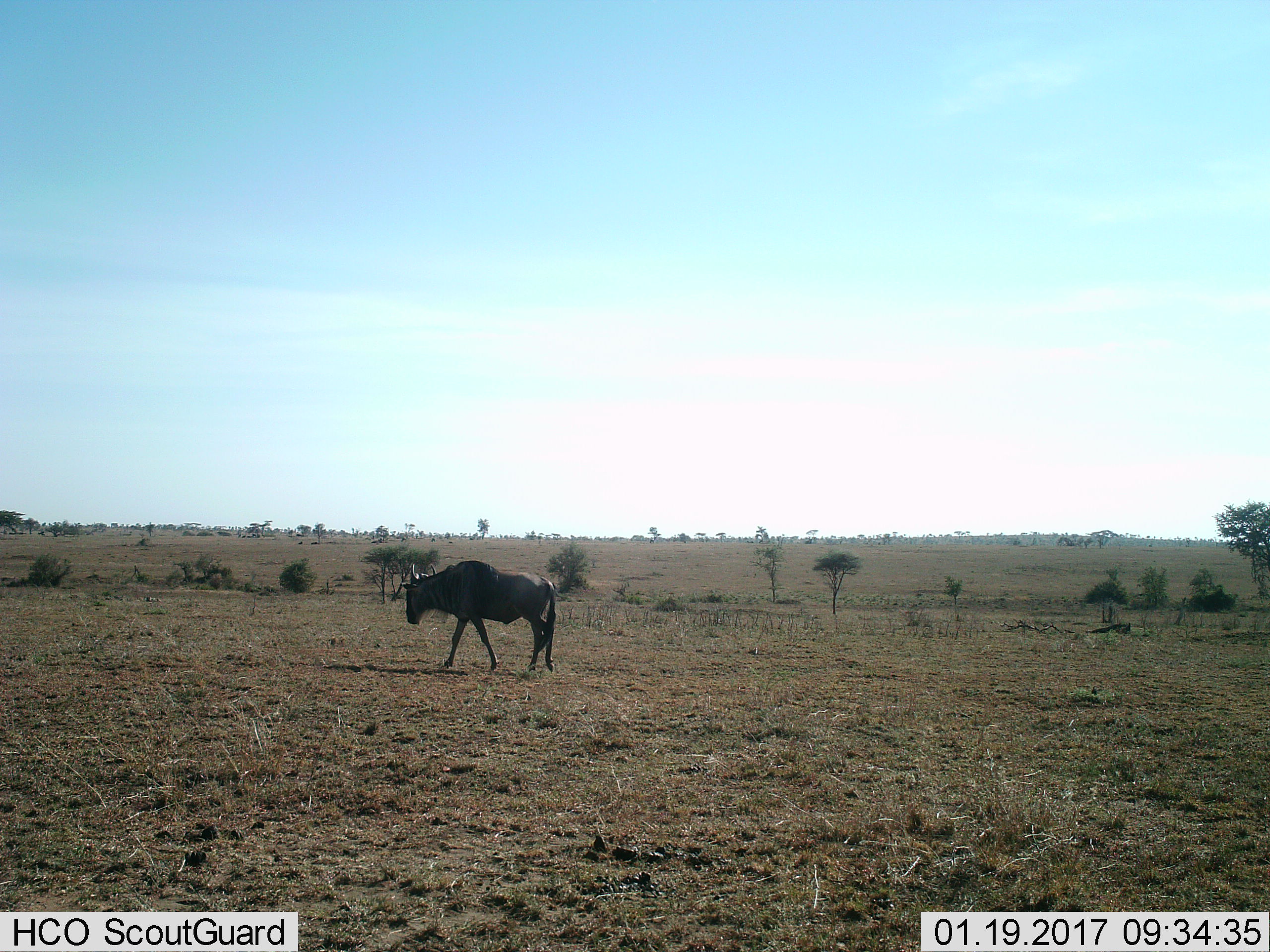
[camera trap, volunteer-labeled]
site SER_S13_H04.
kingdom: Animalia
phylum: Chordata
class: Mammalia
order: Artiodactyla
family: Bovidae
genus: Connochaetes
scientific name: Connochaetes taurinus taurinus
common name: blue wildebeest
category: wildebeestblue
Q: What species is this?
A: Wildebeestblue (blue wildebeest) (Connochaetes taurinus taurinus).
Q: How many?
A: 1.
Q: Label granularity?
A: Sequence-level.